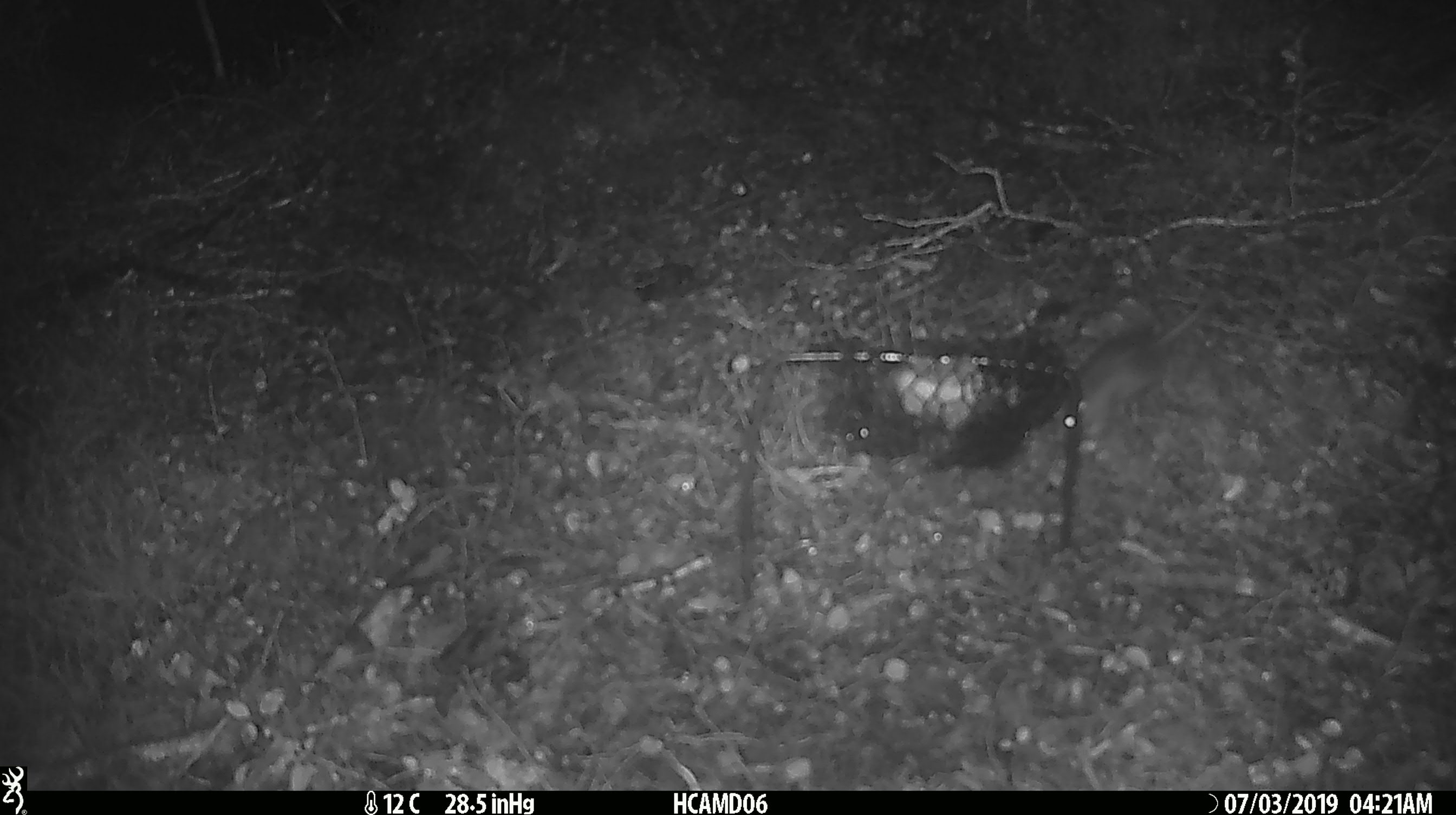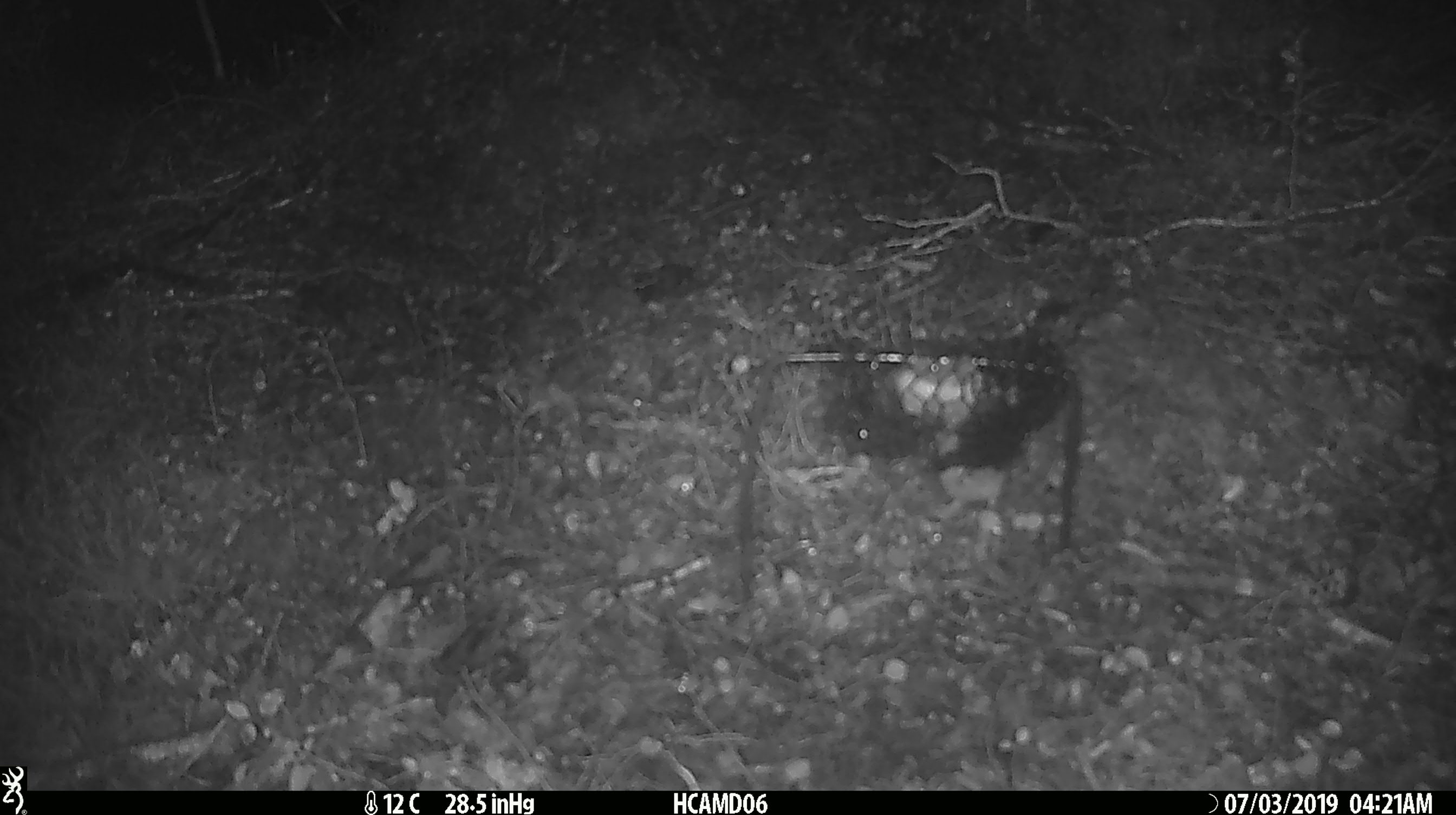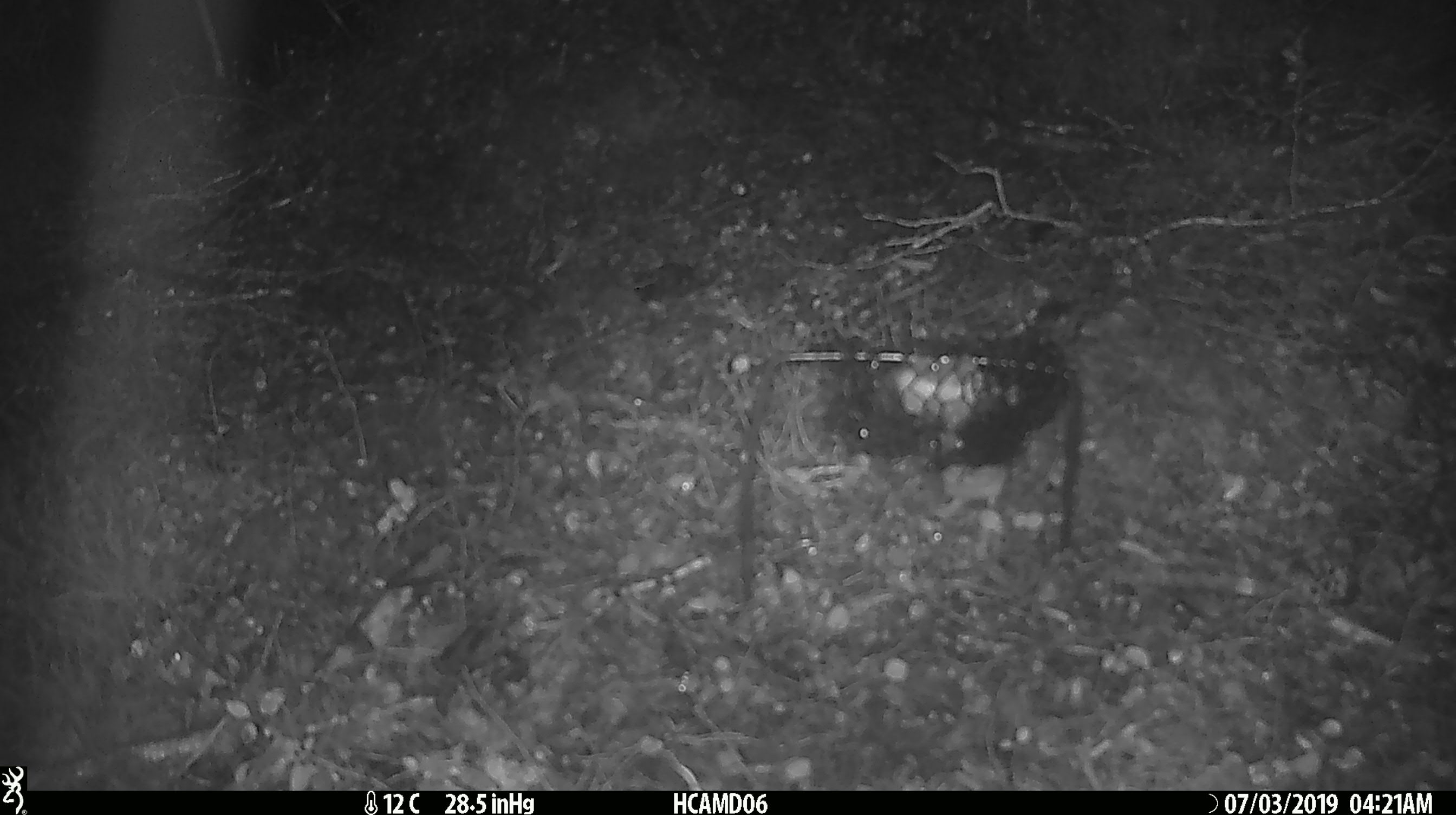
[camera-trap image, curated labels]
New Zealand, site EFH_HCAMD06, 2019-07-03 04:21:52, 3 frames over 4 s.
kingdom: Animalia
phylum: Chordata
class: Mammalia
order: Rodentia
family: Muridae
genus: Mus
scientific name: Mus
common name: mouse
Mouse (Mus).